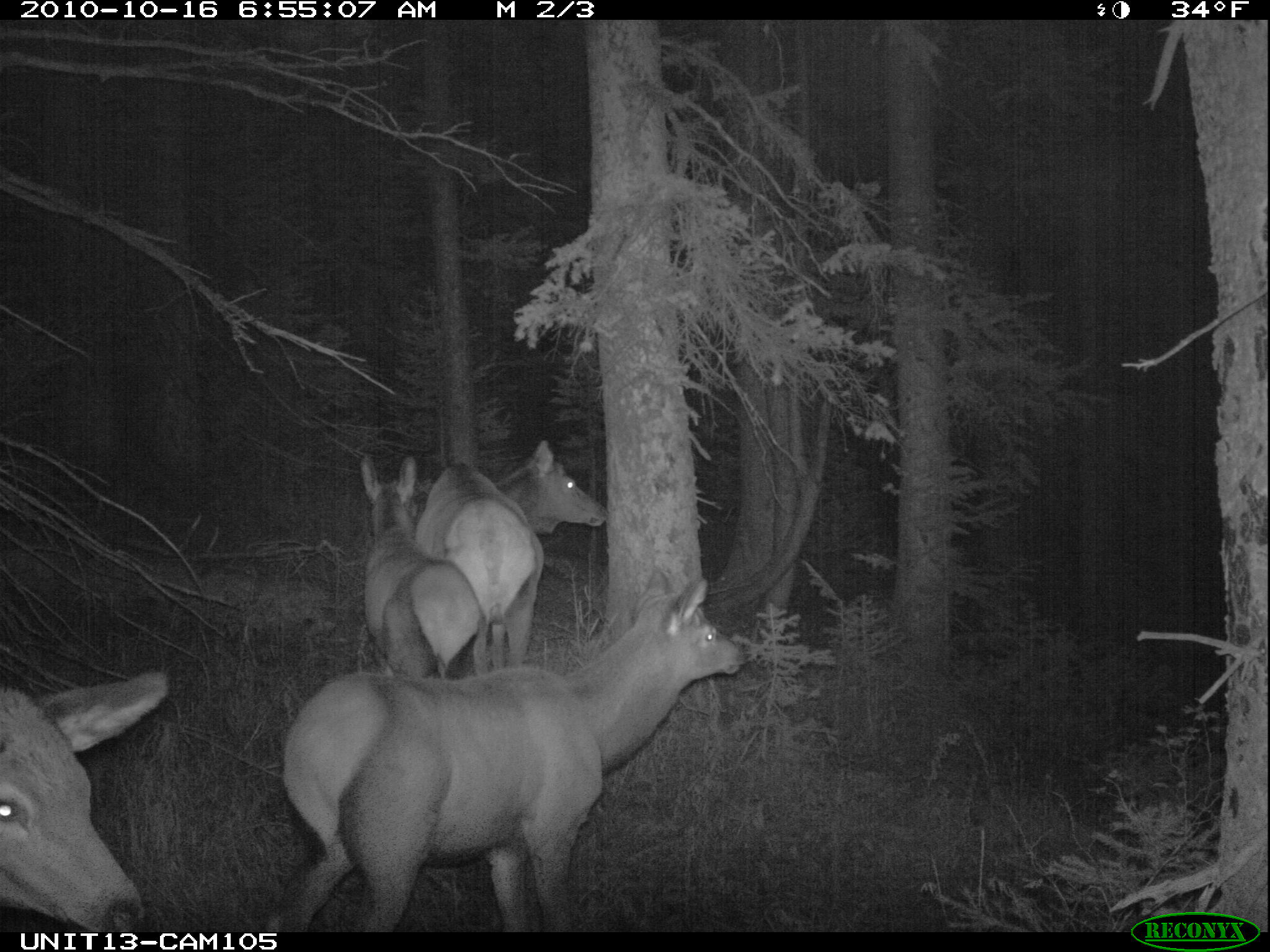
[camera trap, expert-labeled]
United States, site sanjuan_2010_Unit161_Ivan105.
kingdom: Animalia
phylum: Chordata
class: Mammalia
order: Artiodactyla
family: Cervidae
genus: Cervus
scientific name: Cervus elaphus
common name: red deer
Cervus elaphus (red deer).